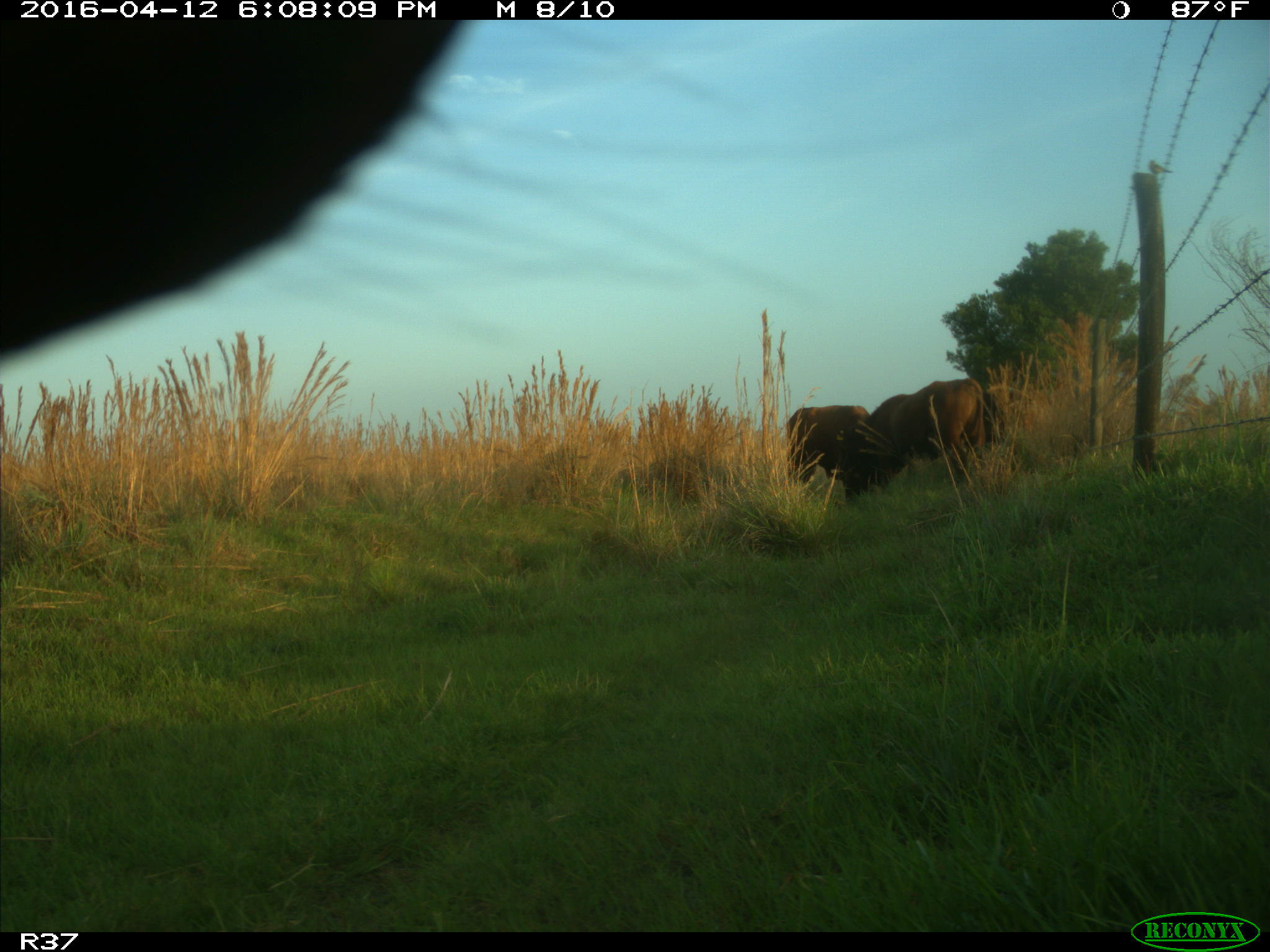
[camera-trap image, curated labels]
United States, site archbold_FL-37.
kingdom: Animalia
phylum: Chordata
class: Mammalia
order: Artiodactyla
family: Bovidae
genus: Bos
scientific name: Bos taurus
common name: domestic cow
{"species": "Bos taurus (domestic cow)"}